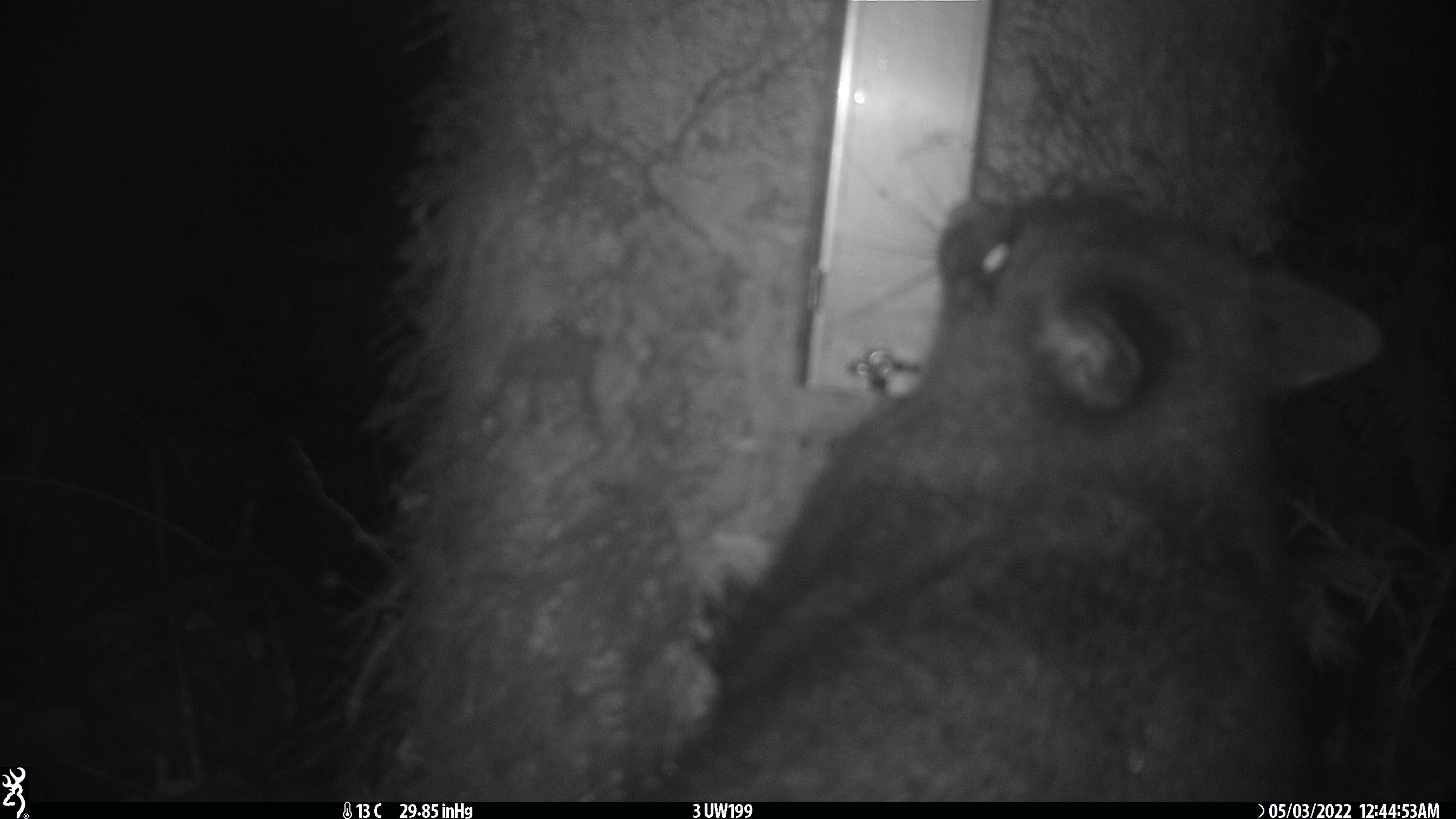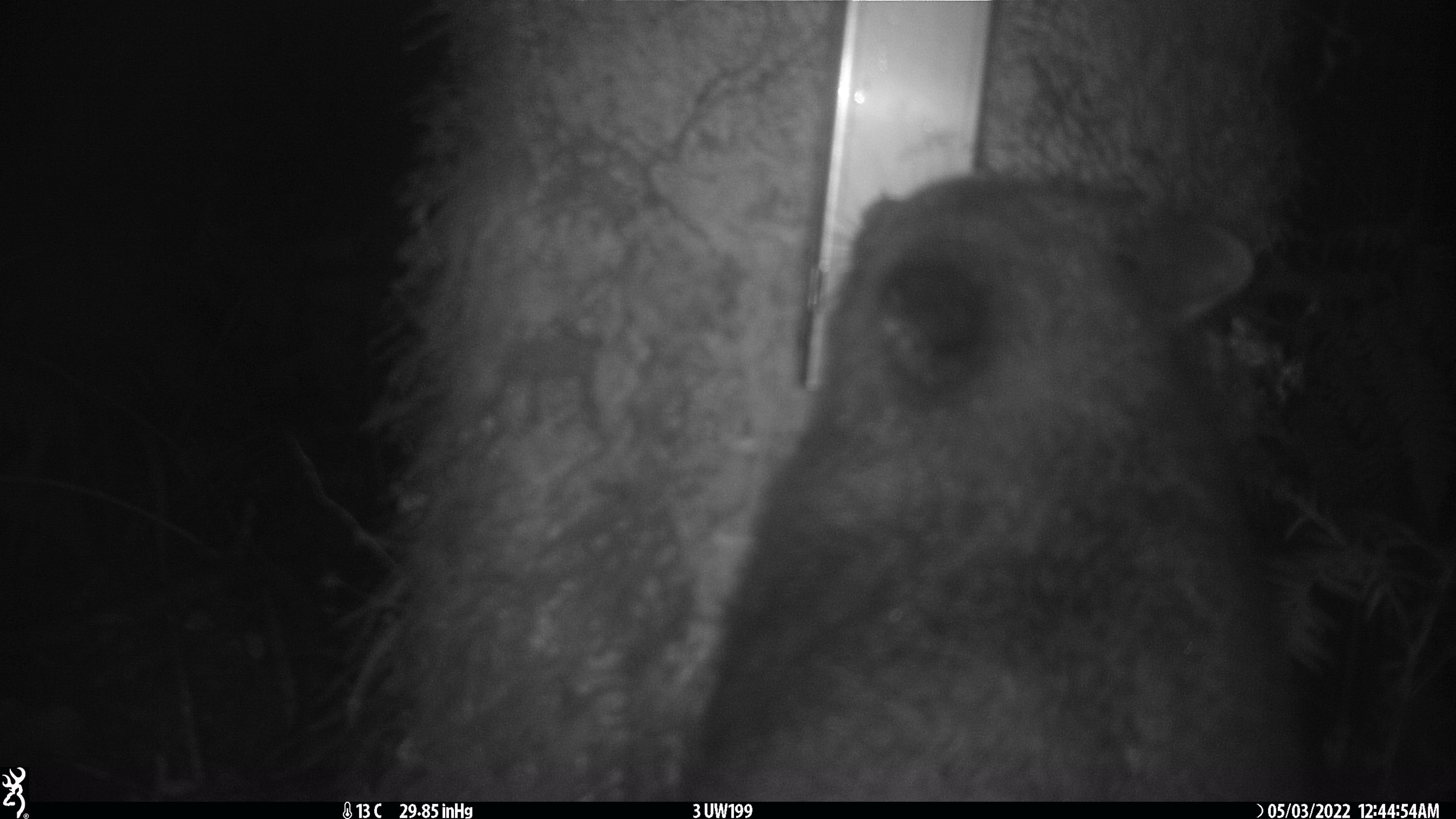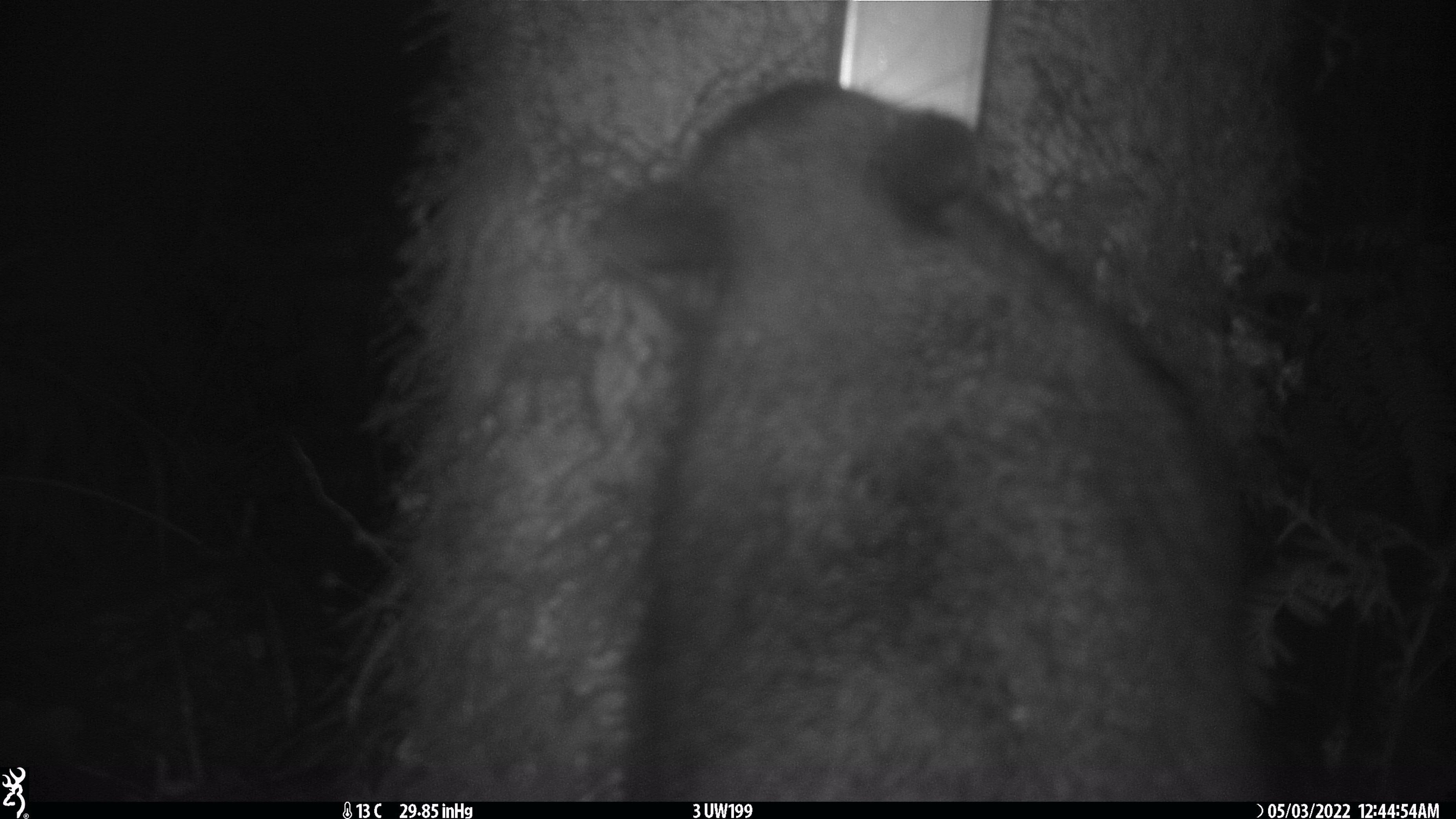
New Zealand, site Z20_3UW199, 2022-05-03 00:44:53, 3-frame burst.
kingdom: Animalia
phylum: Chordata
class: Mammalia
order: Diprotodontia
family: Phalangeridae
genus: Trichosurus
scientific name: Trichosurus vulpecula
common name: common brushtail possum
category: possum